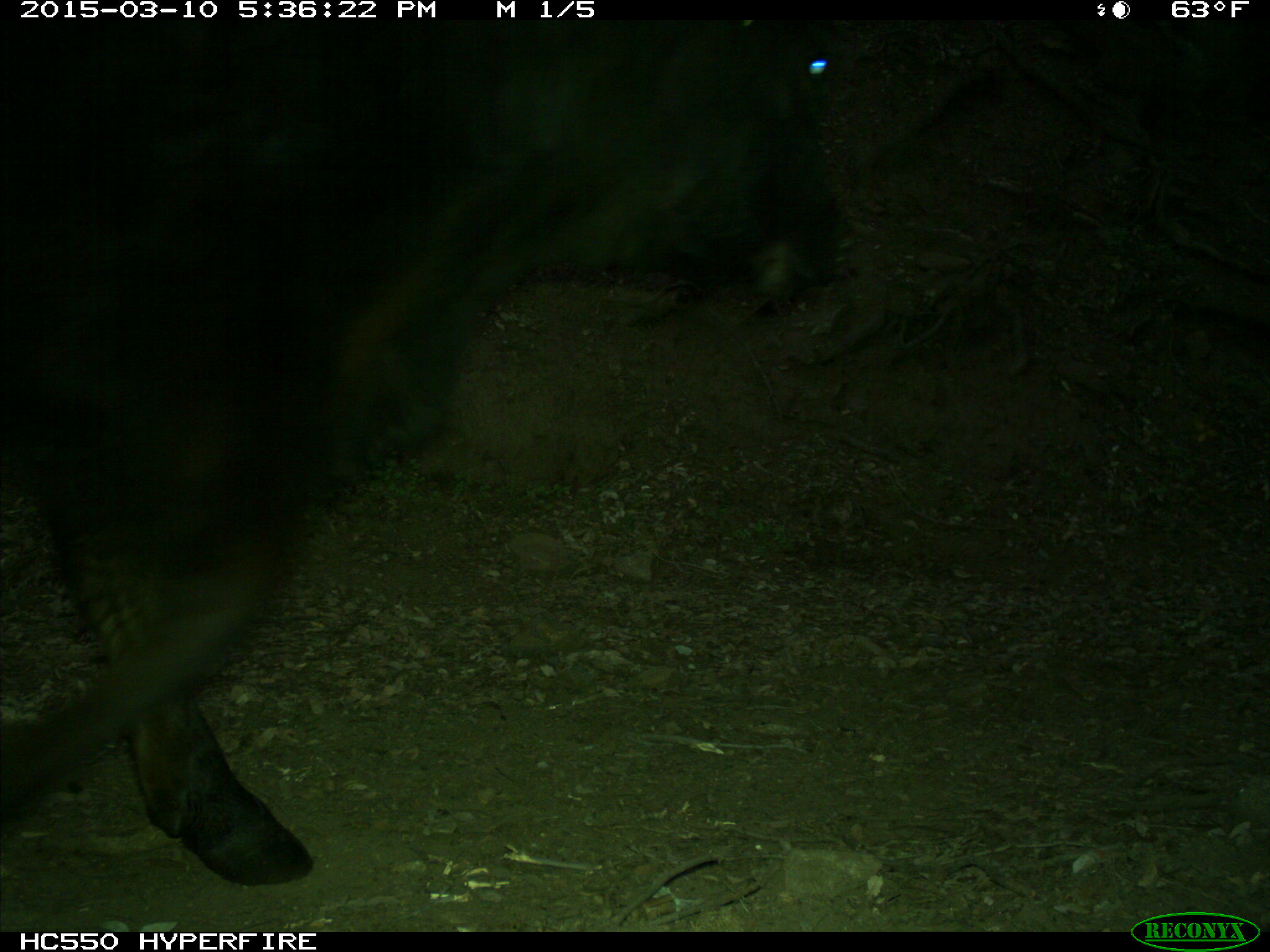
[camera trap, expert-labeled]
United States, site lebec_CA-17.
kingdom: Animalia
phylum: Chordata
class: Mammalia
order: Artiodactyla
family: Bovidae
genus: Bos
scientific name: Bos taurus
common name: domestic cow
Bos taurus (domestic cow).